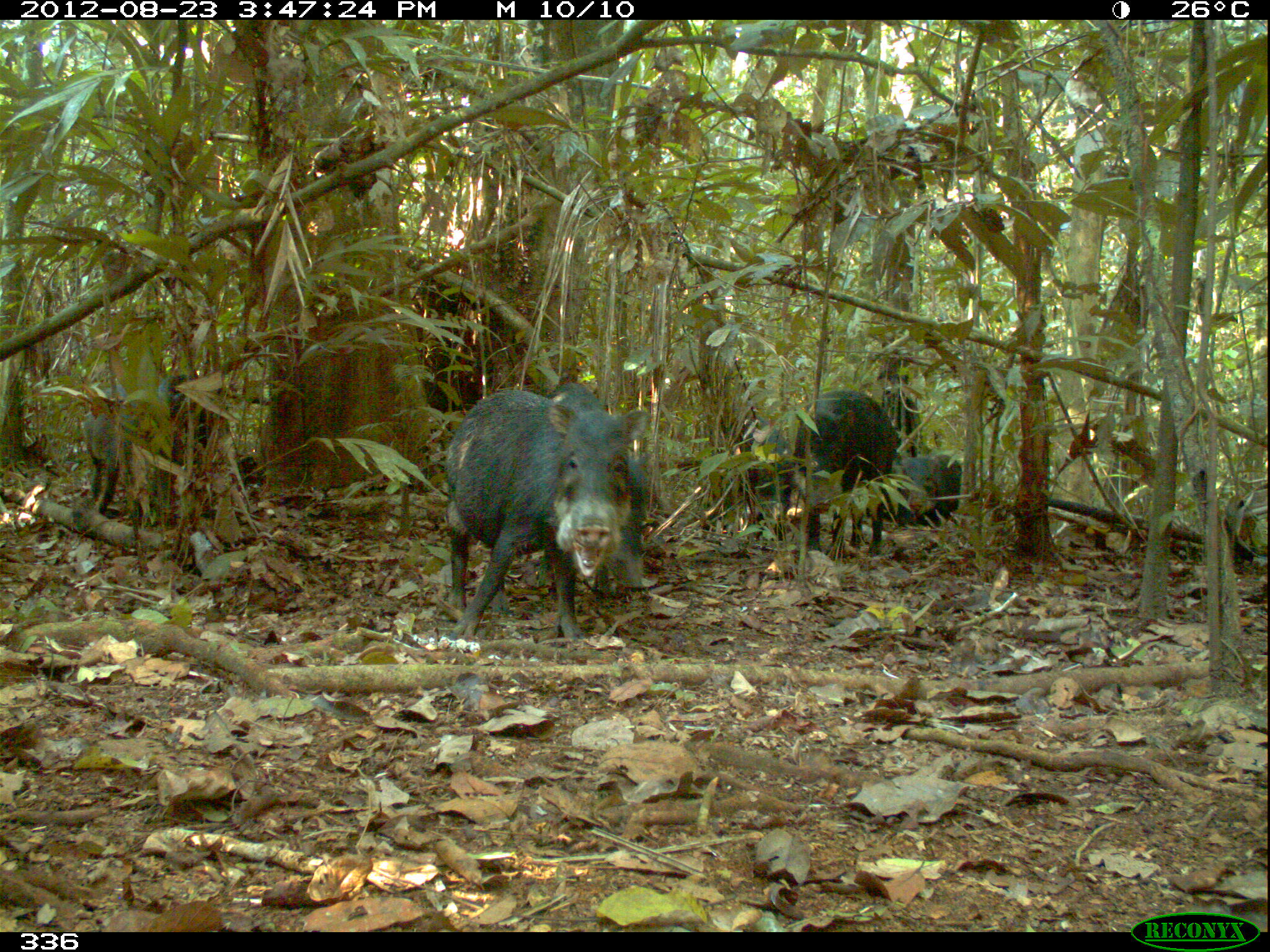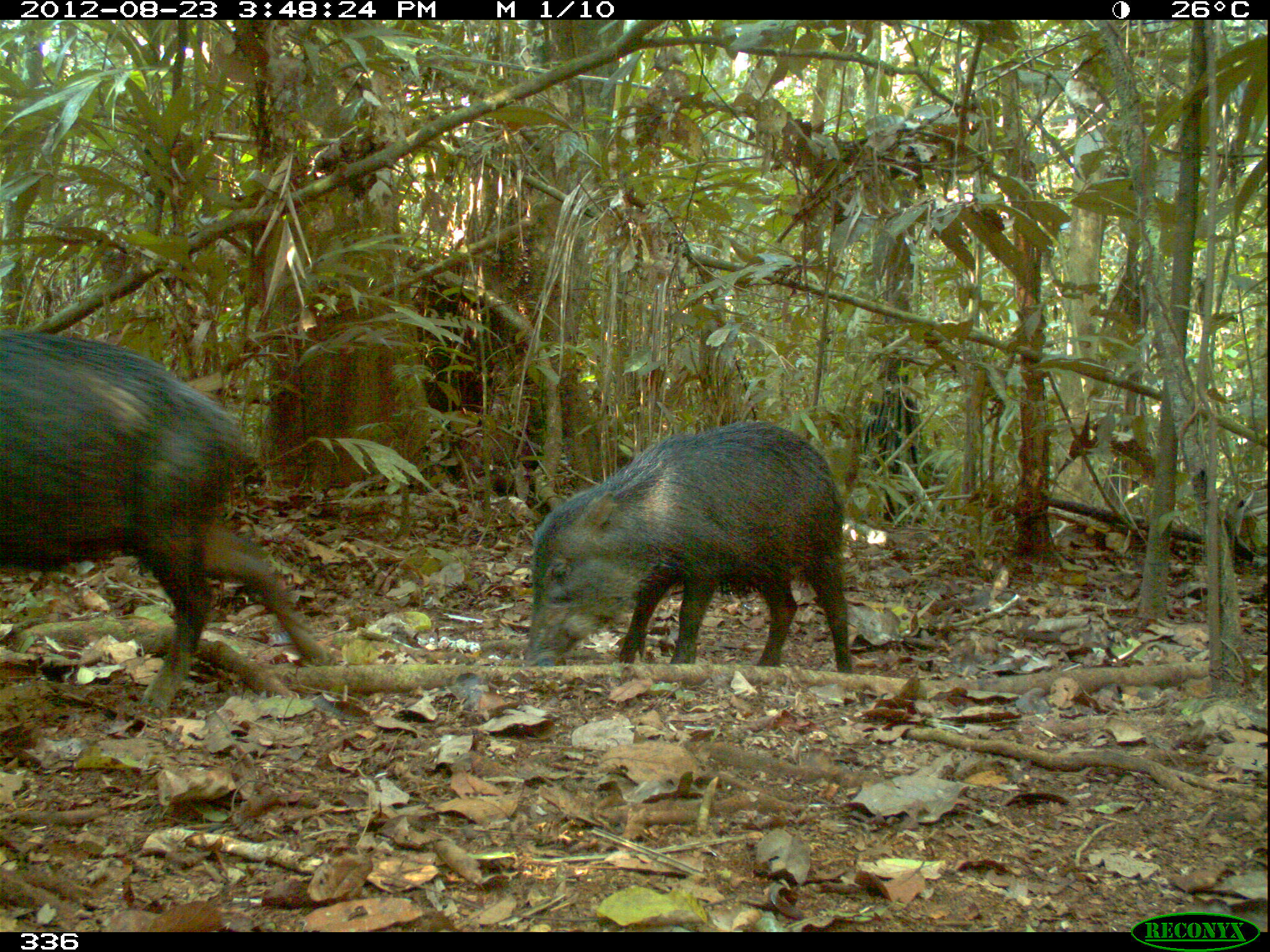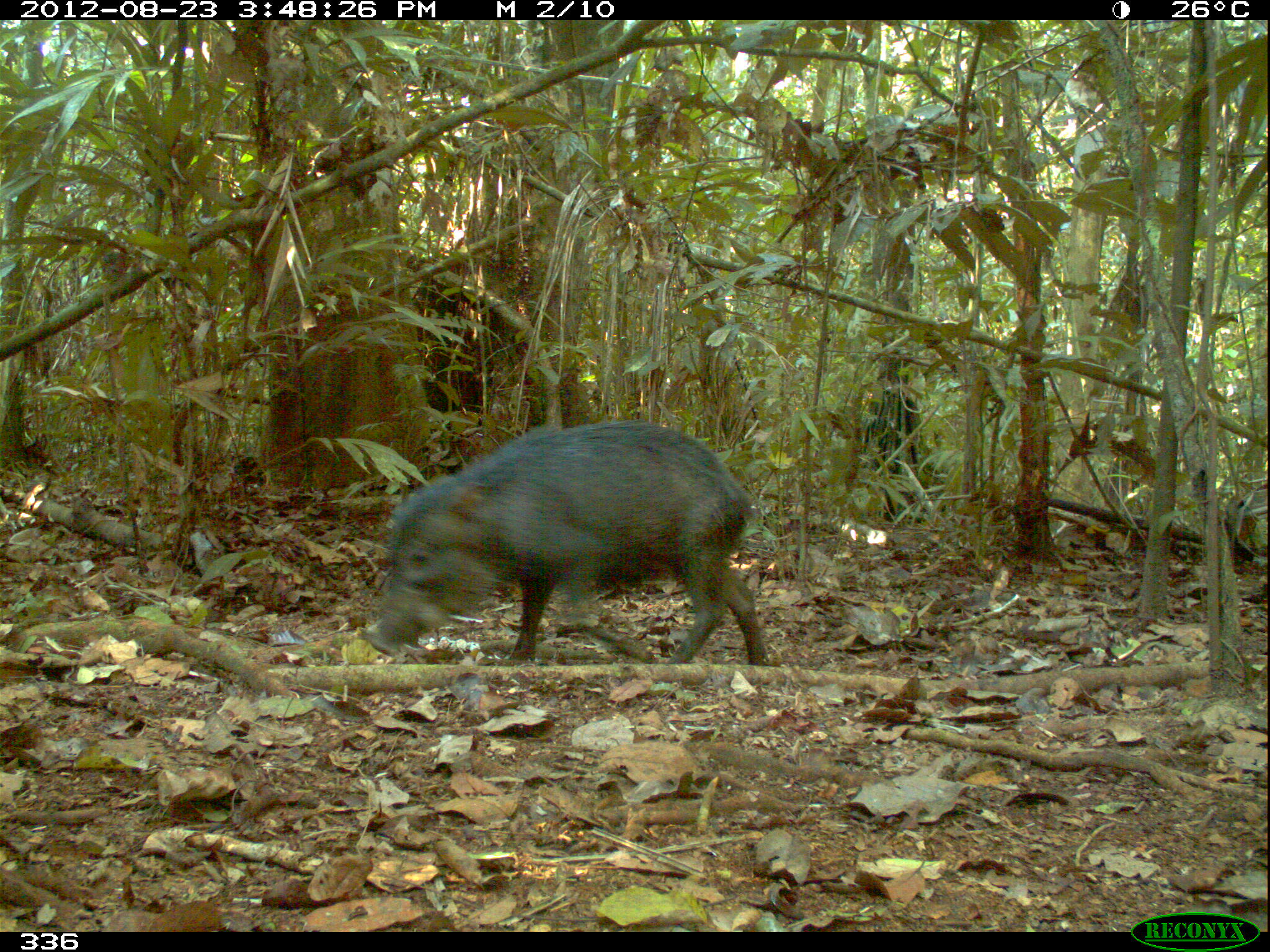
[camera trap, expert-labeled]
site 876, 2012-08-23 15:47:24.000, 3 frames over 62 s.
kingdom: Animalia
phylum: Chordata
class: Mammalia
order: Artiodactyla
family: Tayassuidae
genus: Tayassu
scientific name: Tayassu pecari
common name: white-lipped peccary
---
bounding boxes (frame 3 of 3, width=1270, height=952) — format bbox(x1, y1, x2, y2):
tayassu pecari: bbox(362, 415, 769, 668)